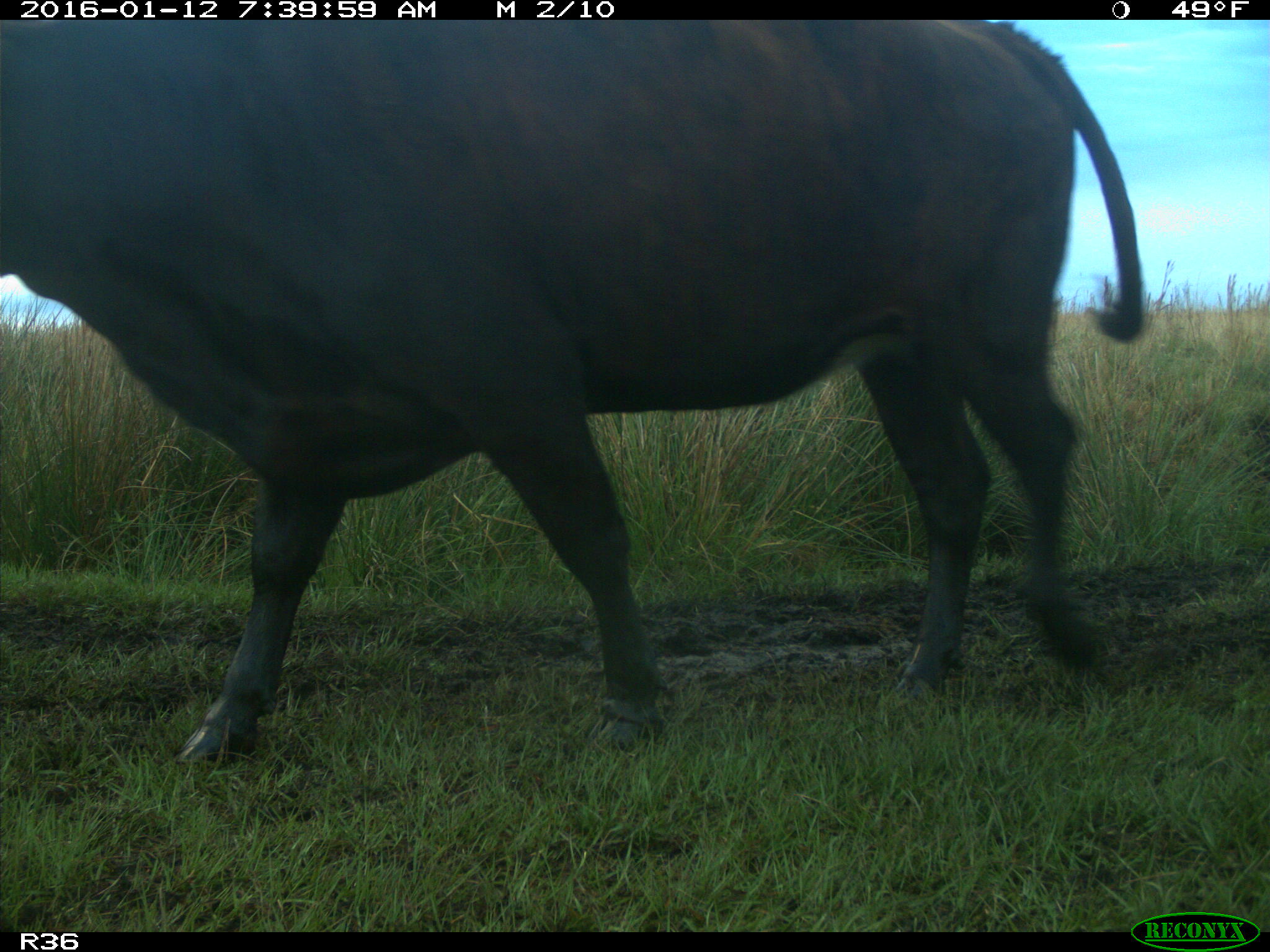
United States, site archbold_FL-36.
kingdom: Animalia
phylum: Chordata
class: Mammalia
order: Artiodactyla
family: Bovidae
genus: Bos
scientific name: Bos taurus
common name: domestic cow